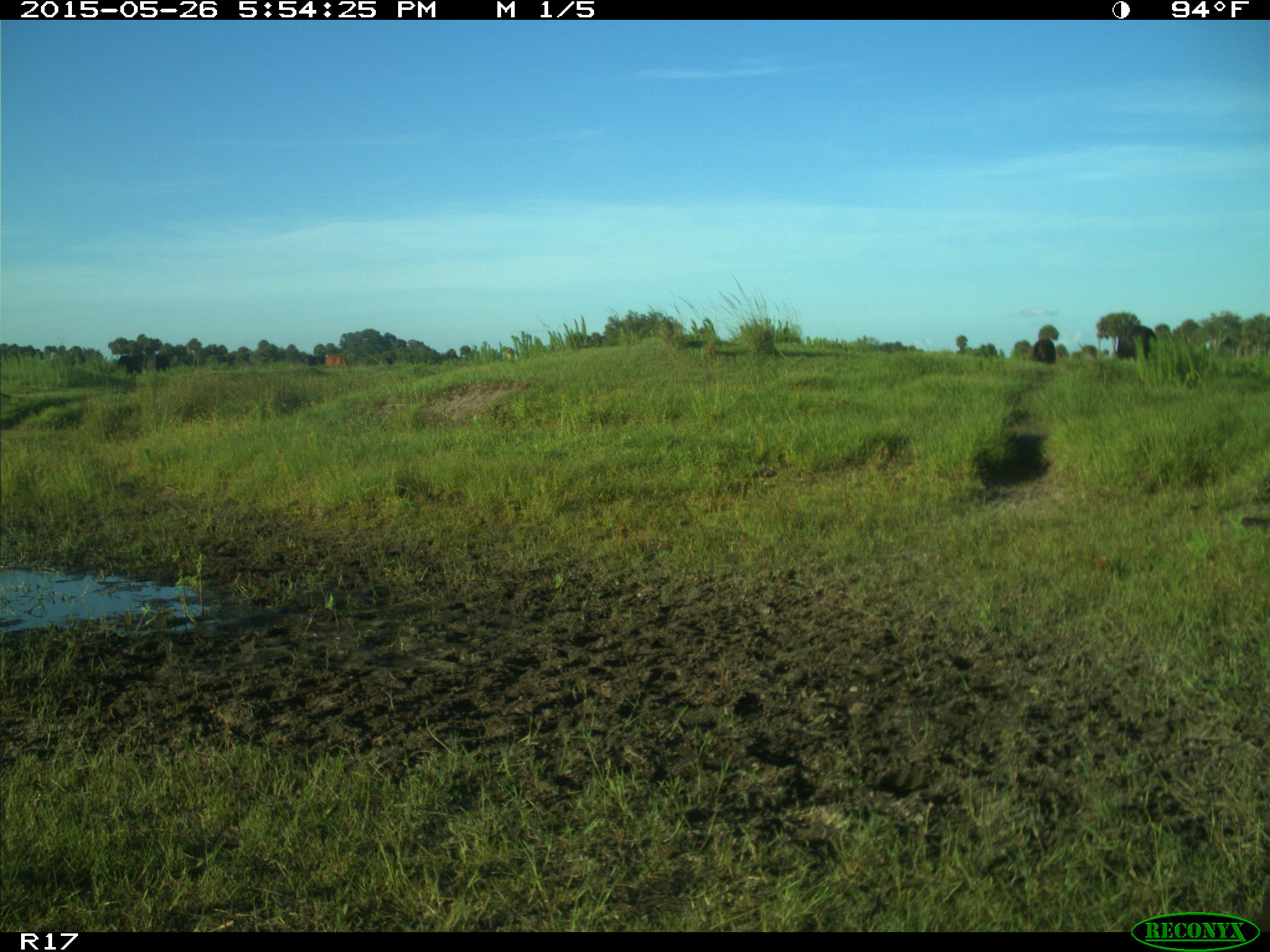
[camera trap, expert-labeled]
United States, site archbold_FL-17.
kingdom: Animalia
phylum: Chordata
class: Mammalia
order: Artiodactyla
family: Bovidae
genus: Bos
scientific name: Bos taurus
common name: domestic cow